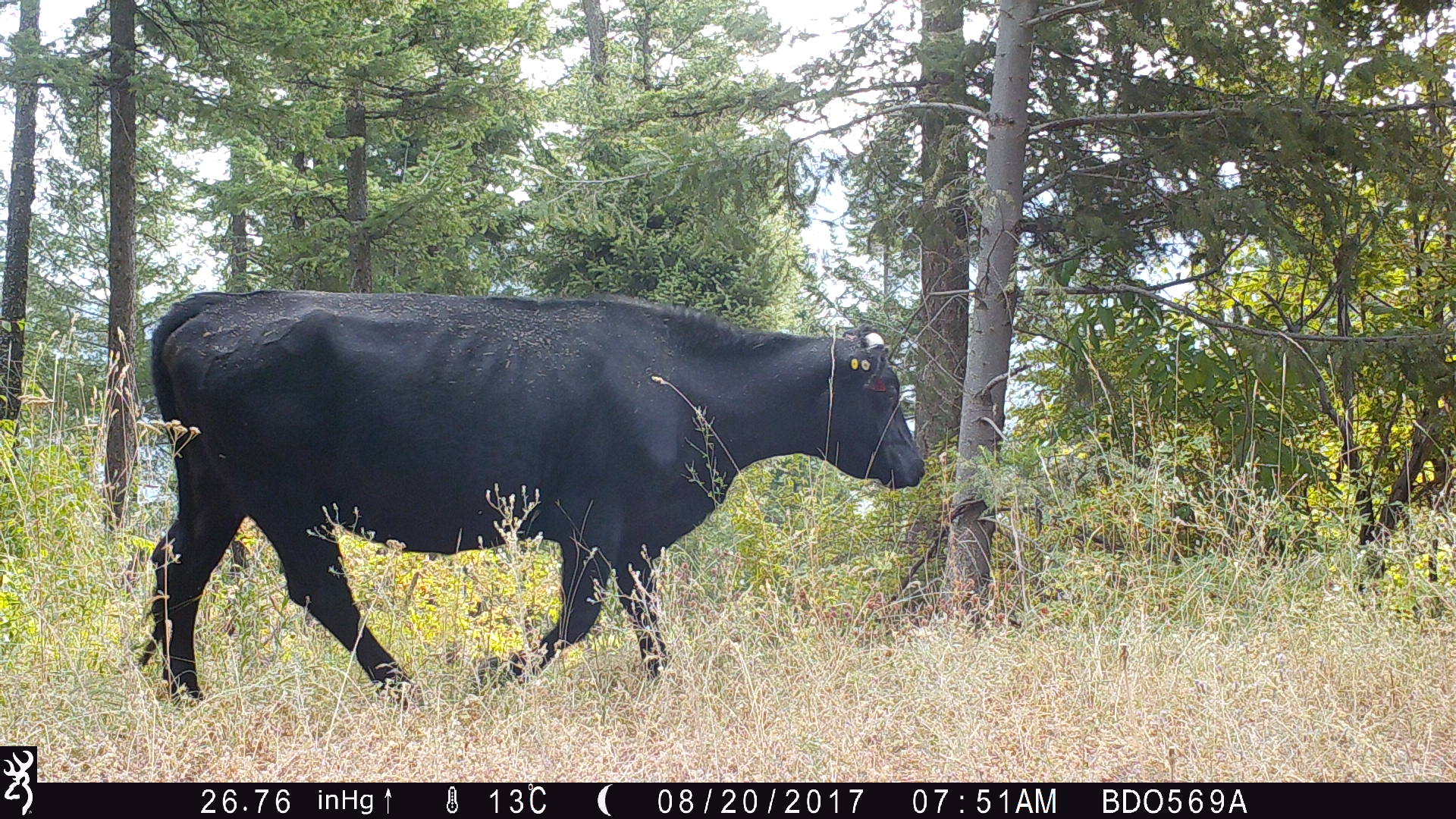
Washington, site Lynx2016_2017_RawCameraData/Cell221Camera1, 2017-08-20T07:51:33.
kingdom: Animalia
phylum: Chordata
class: Mammalia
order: Artiodactyla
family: Bovidae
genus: Bos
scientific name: Bos taurus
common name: domestic cattle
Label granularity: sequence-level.